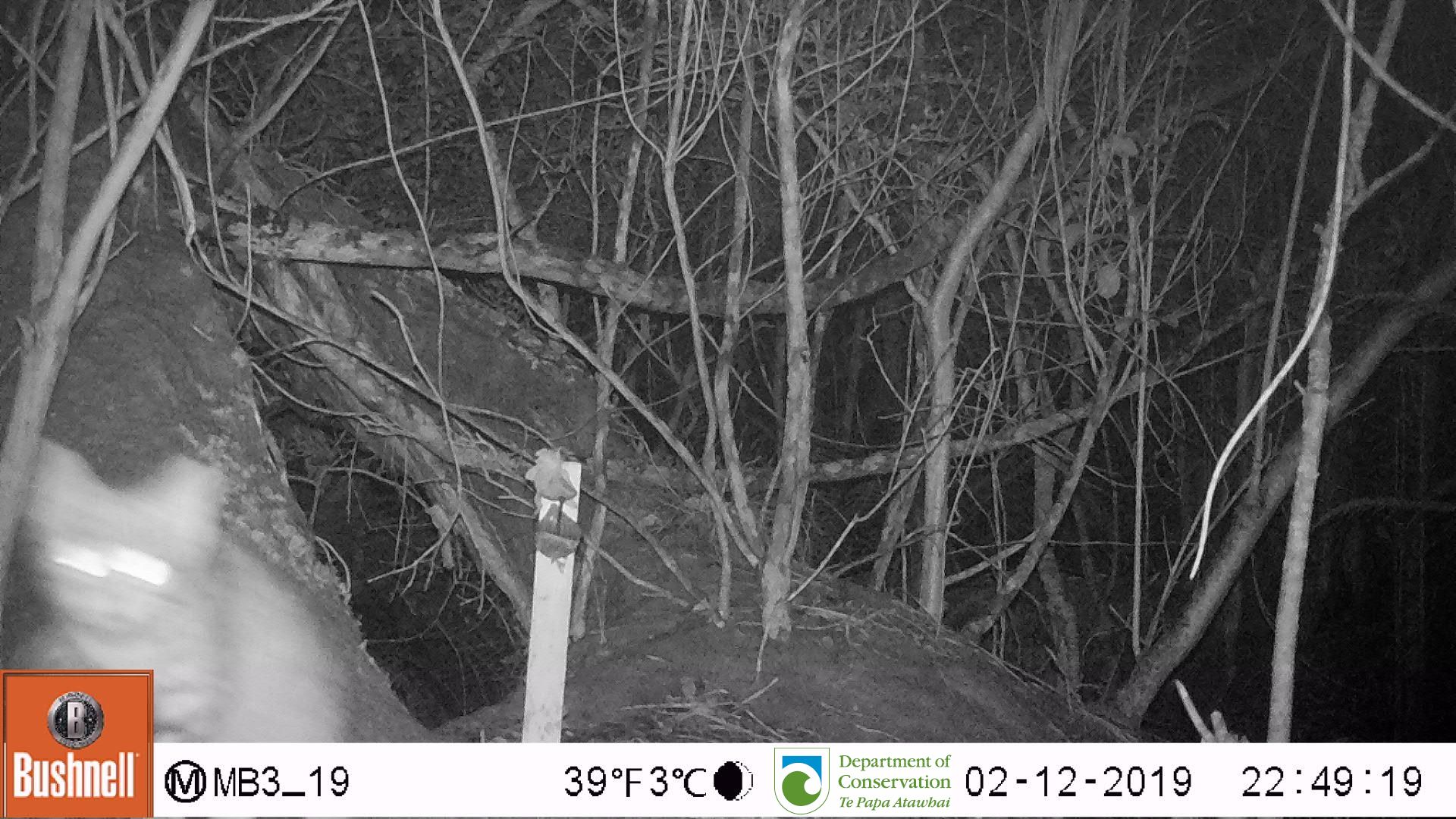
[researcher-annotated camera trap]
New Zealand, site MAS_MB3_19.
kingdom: Animalia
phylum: Chordata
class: Mammalia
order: Carnivora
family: Felidae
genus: Felis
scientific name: Felis catus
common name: domestic cat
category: cat